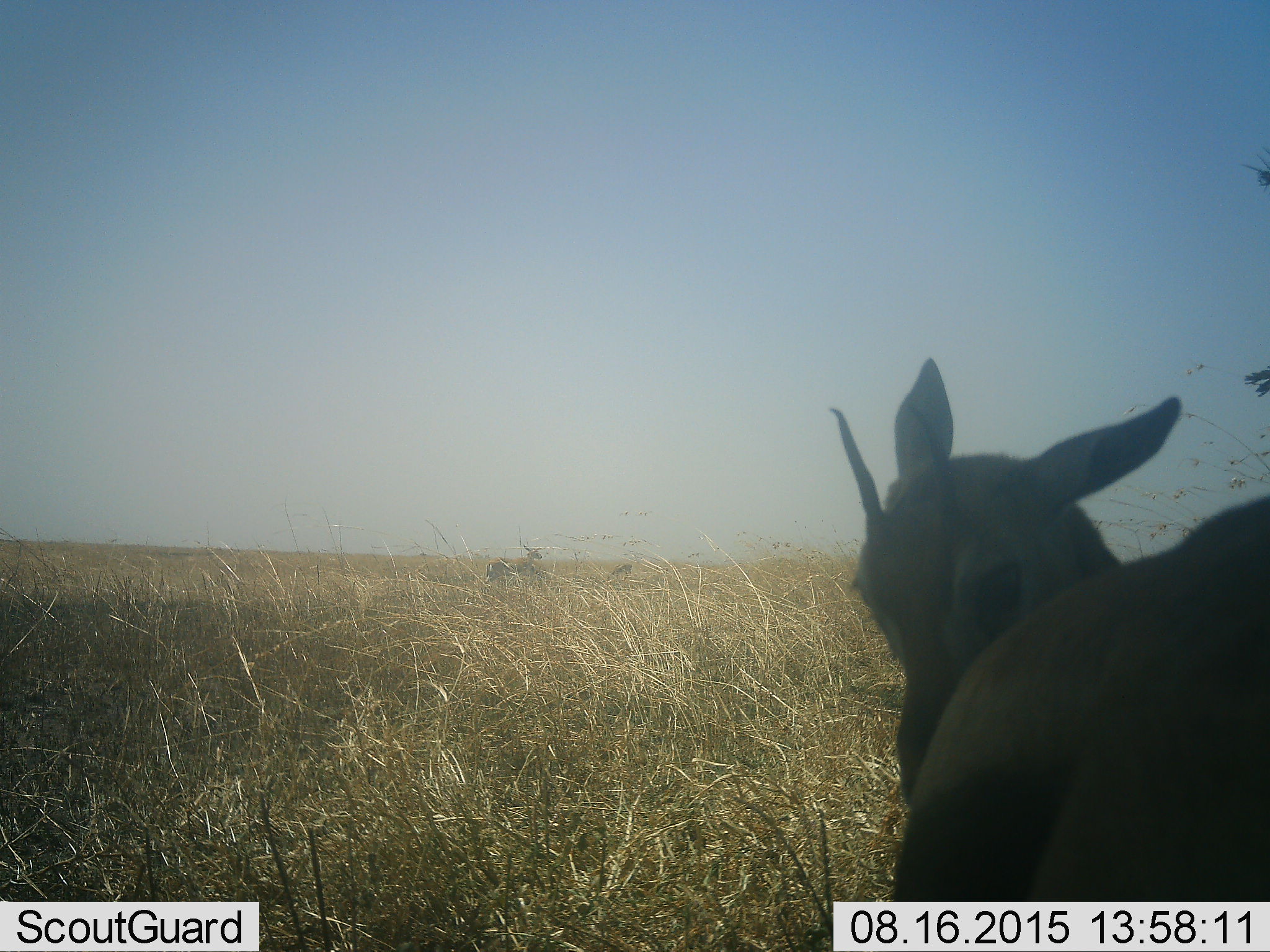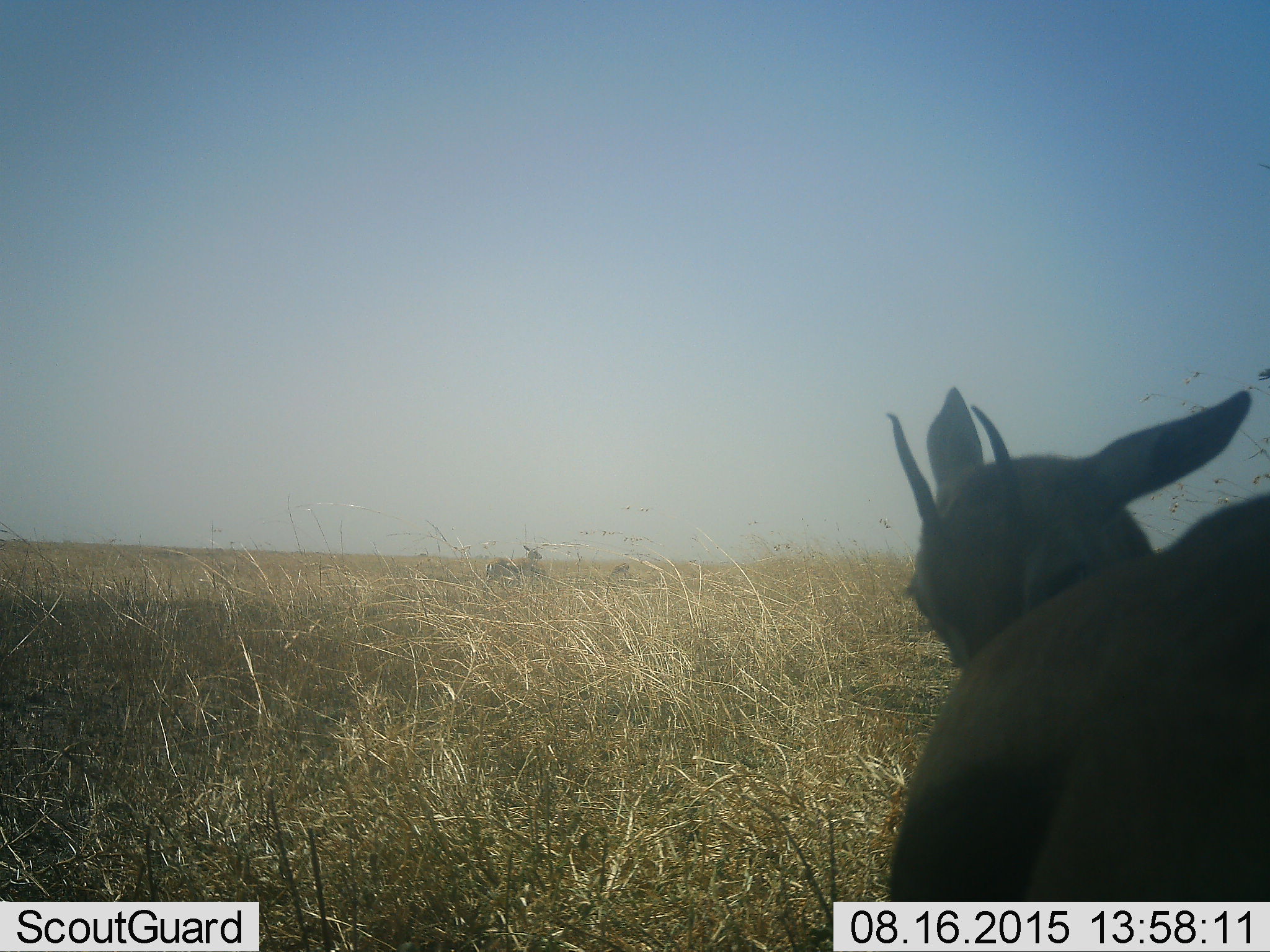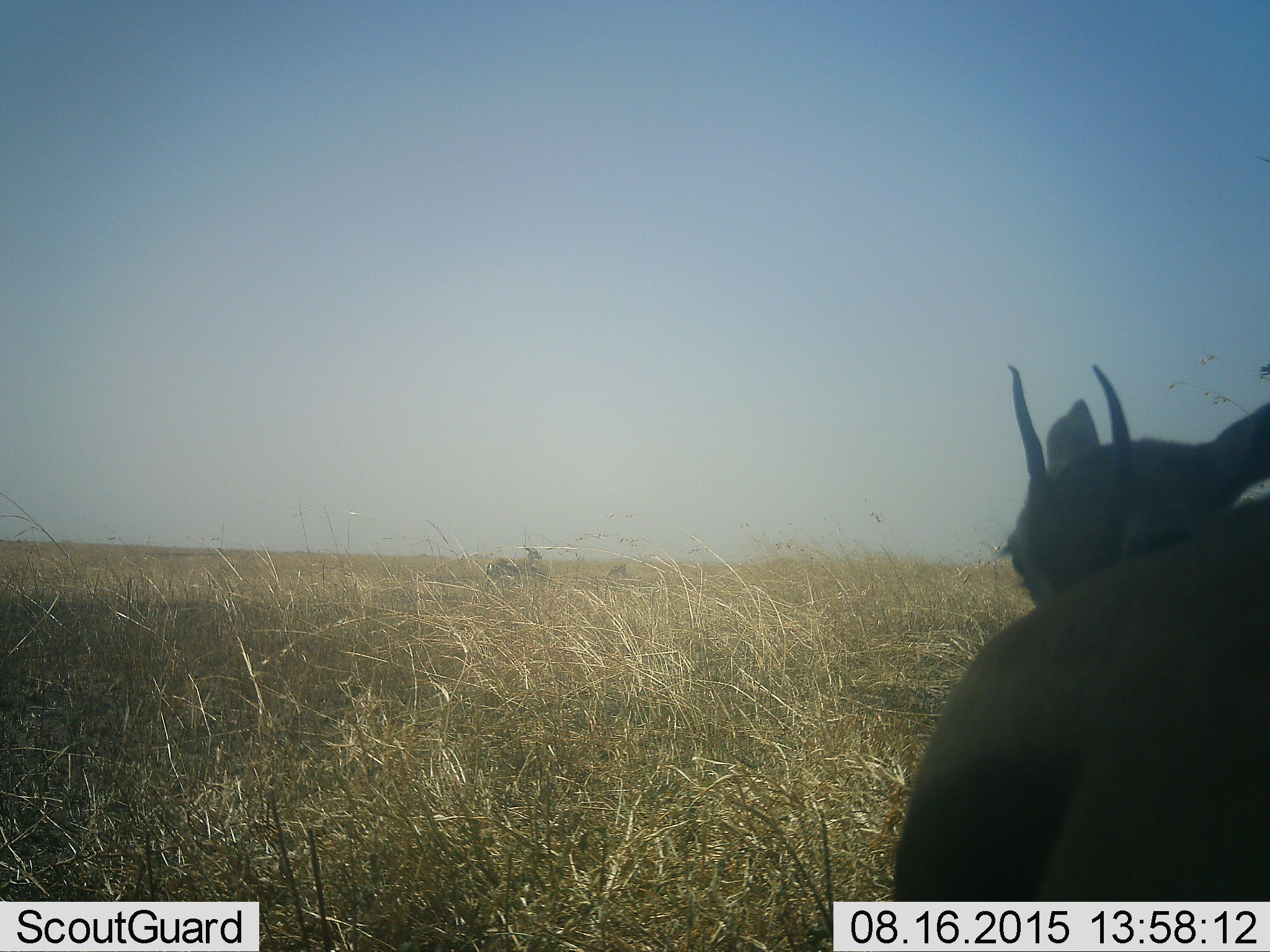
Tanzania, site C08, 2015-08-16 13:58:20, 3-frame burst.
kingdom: Animalia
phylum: Chordata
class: Mammalia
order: Artiodactyla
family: Bovidae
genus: Eudorcas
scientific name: Eudorcas thomsonii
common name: thomson's gazelle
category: gazellethomsons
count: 3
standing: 100%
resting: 9%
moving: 0%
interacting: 0%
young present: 9%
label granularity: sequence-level